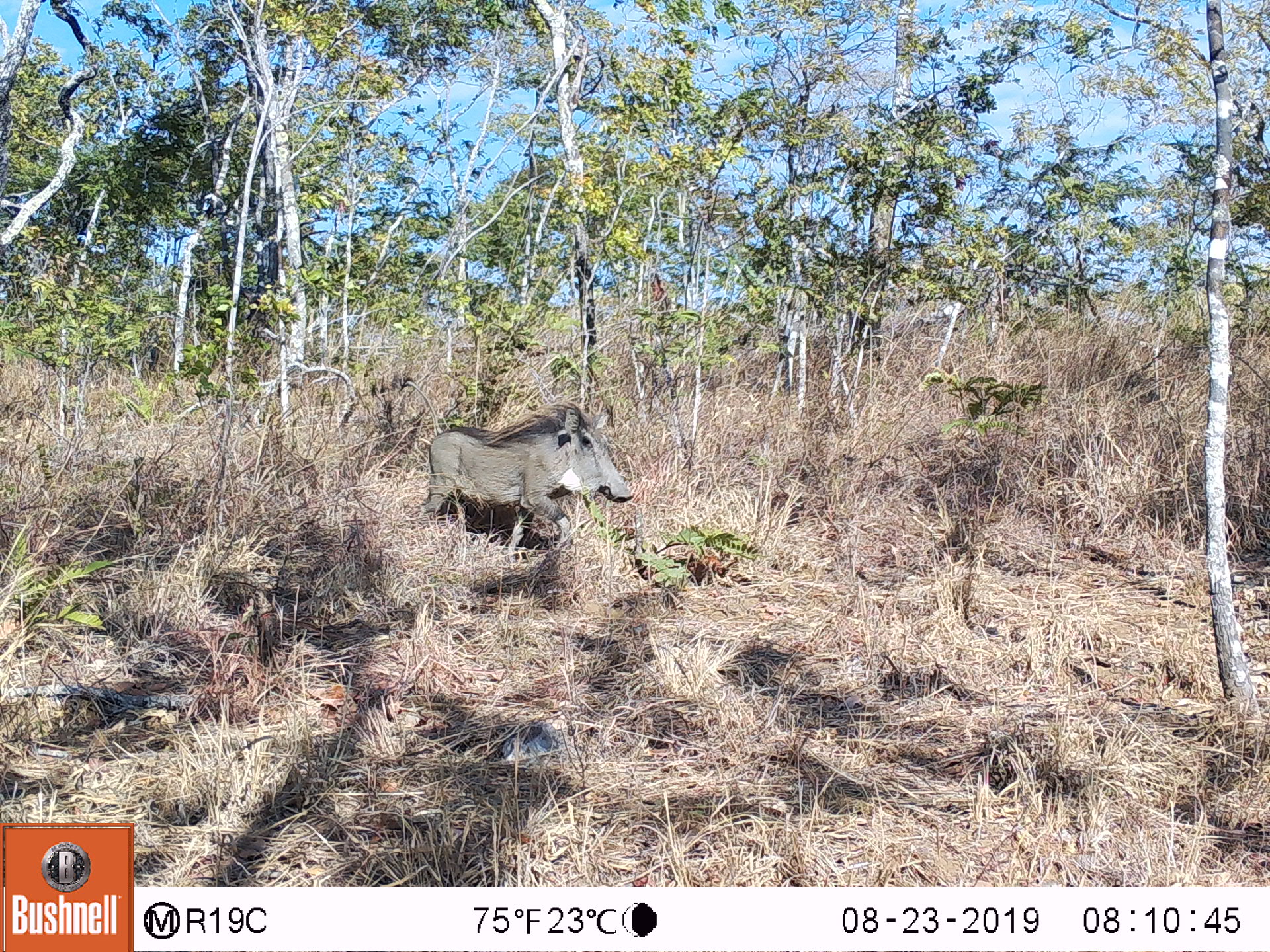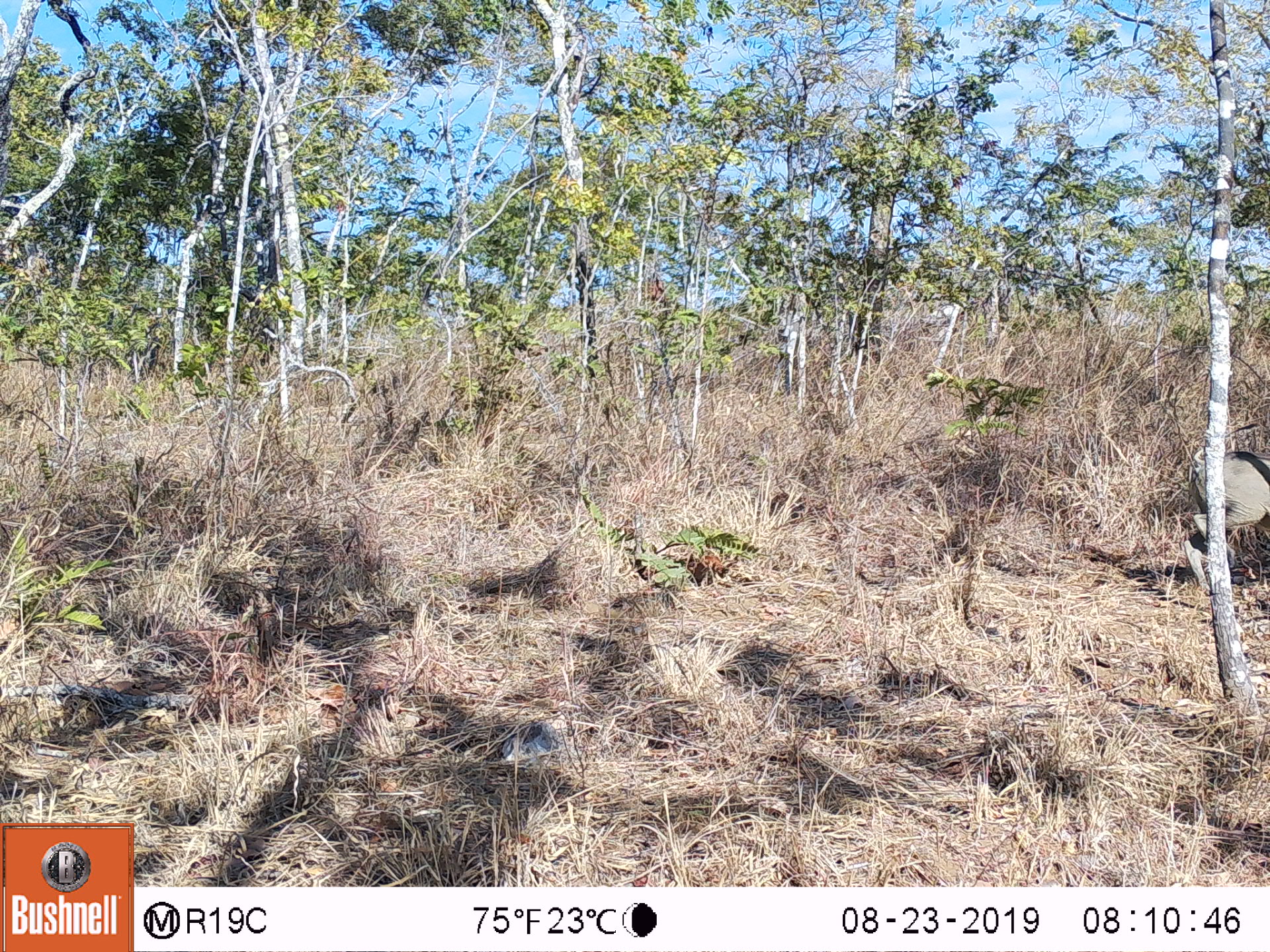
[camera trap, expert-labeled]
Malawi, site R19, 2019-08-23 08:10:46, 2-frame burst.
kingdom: Animalia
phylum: Chordata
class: Mammalia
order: Artiodactyla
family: Suidae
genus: Phacochoerus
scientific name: Phacochoerus africanus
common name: common warthog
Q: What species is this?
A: Common warthog (Phacochoerus africanus).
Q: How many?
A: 1.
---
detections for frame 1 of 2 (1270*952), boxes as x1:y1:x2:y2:
common warthog: 386:366:636:560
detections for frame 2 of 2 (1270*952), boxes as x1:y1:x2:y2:
common warthog: 1176:438:1268:596